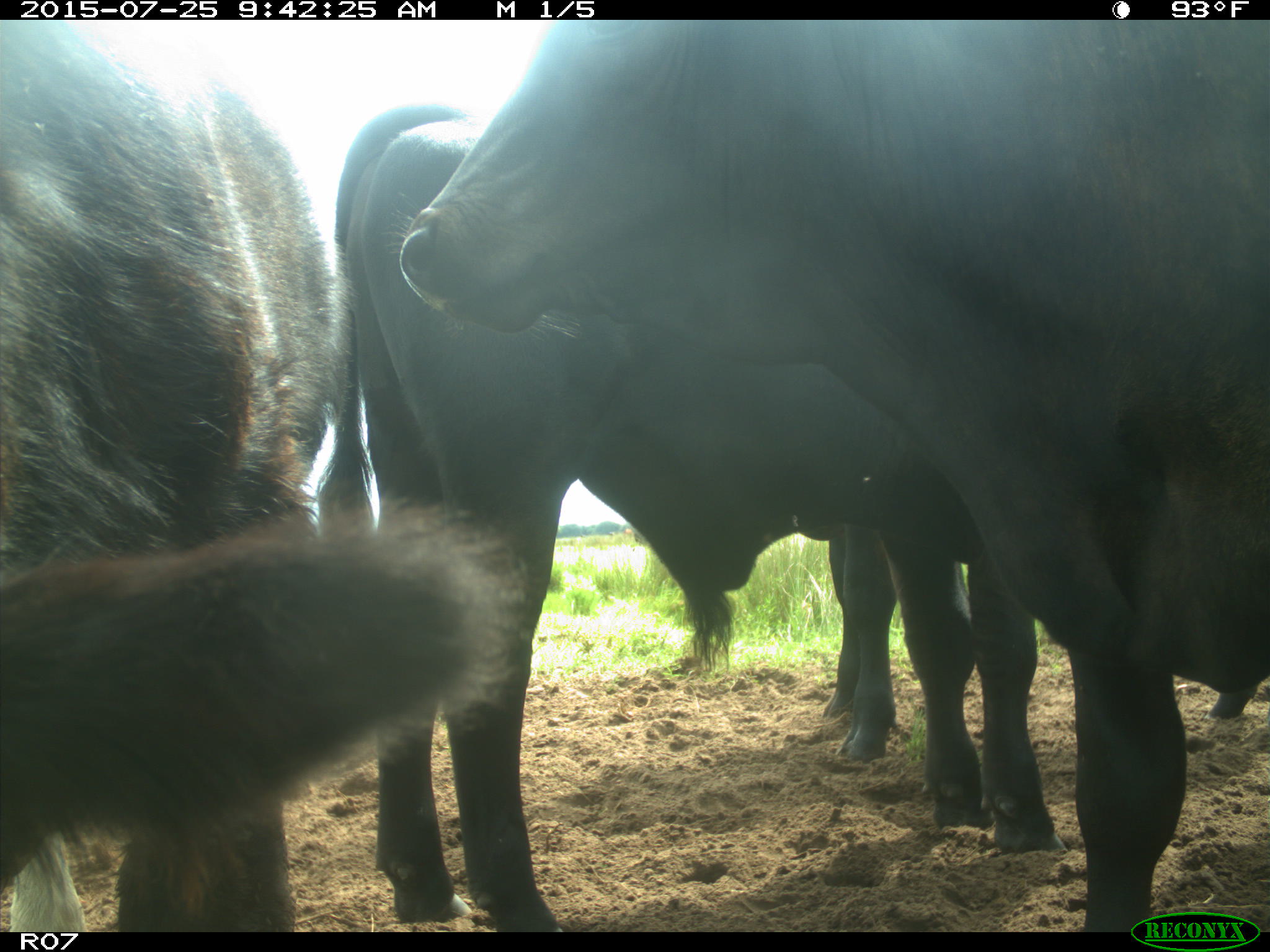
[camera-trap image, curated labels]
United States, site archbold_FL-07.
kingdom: Animalia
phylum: Chordata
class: Mammalia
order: Artiodactyla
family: Bovidae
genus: Bos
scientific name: Bos taurus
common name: domestic cow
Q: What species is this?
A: Bos taurus (domestic cow).